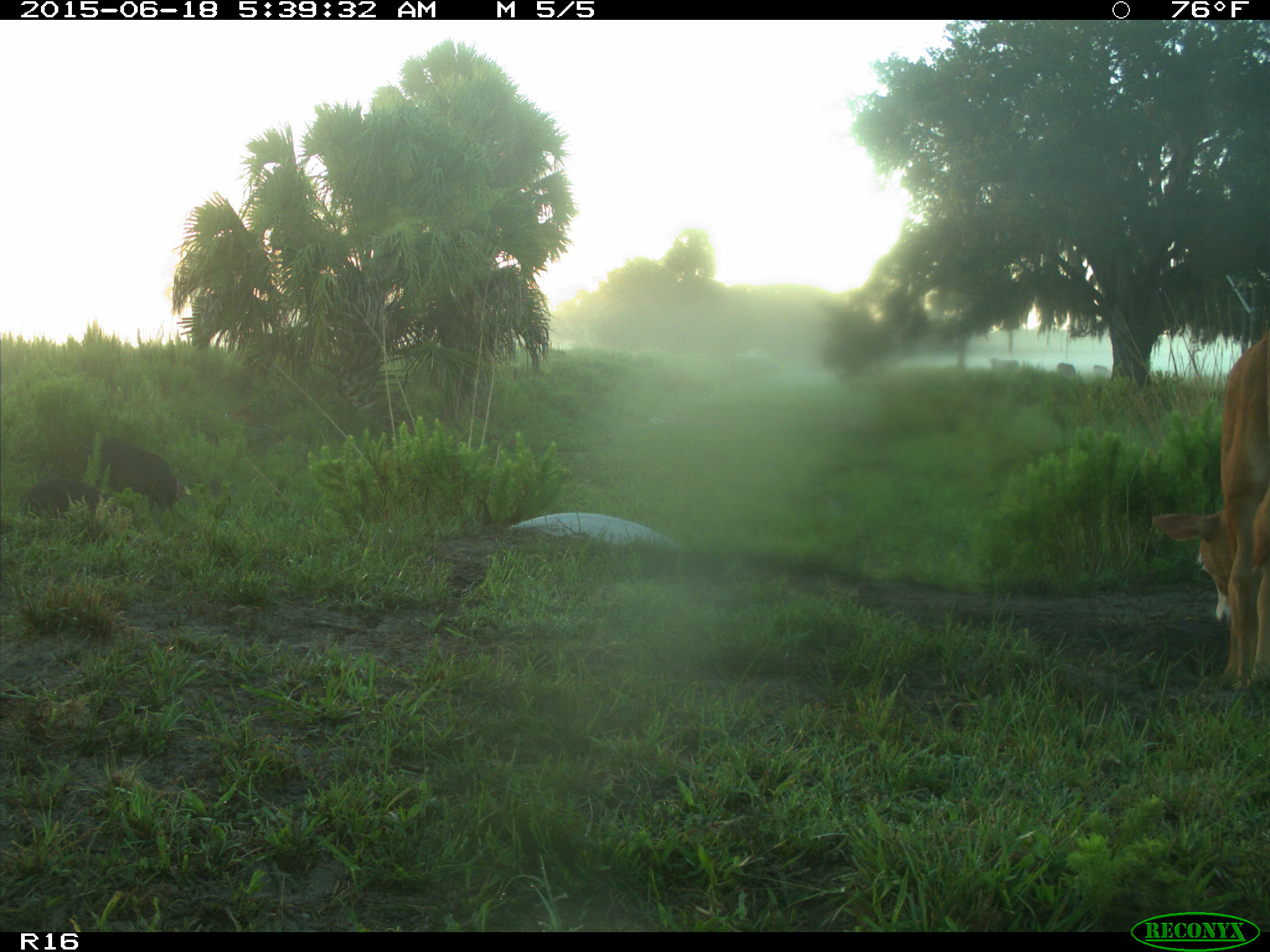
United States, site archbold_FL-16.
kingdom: Animalia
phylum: Chordata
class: Mammalia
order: Artiodactyla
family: Suidae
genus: Sus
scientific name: Sus scrofa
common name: wild boar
Sus scrofa (wild boar).